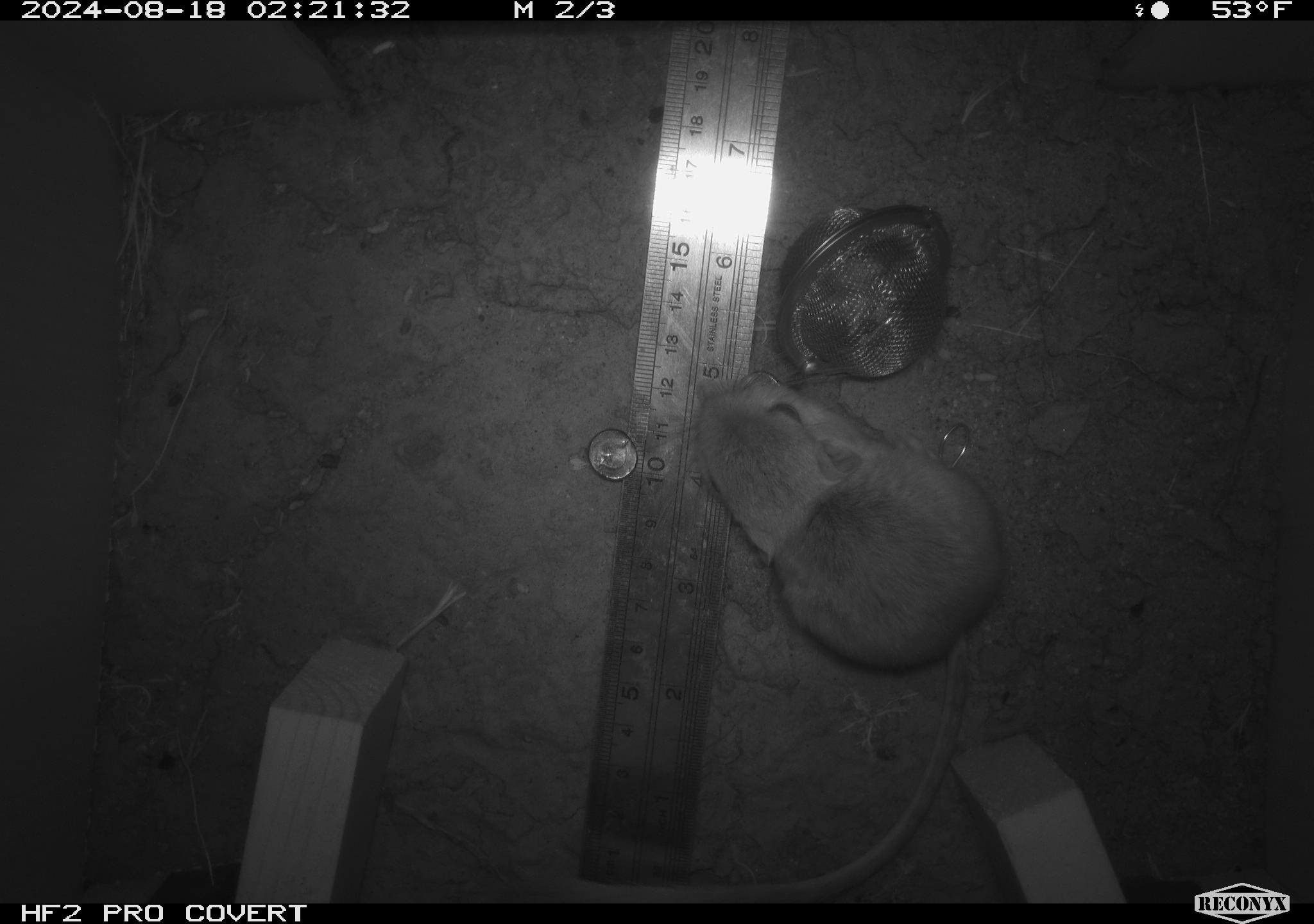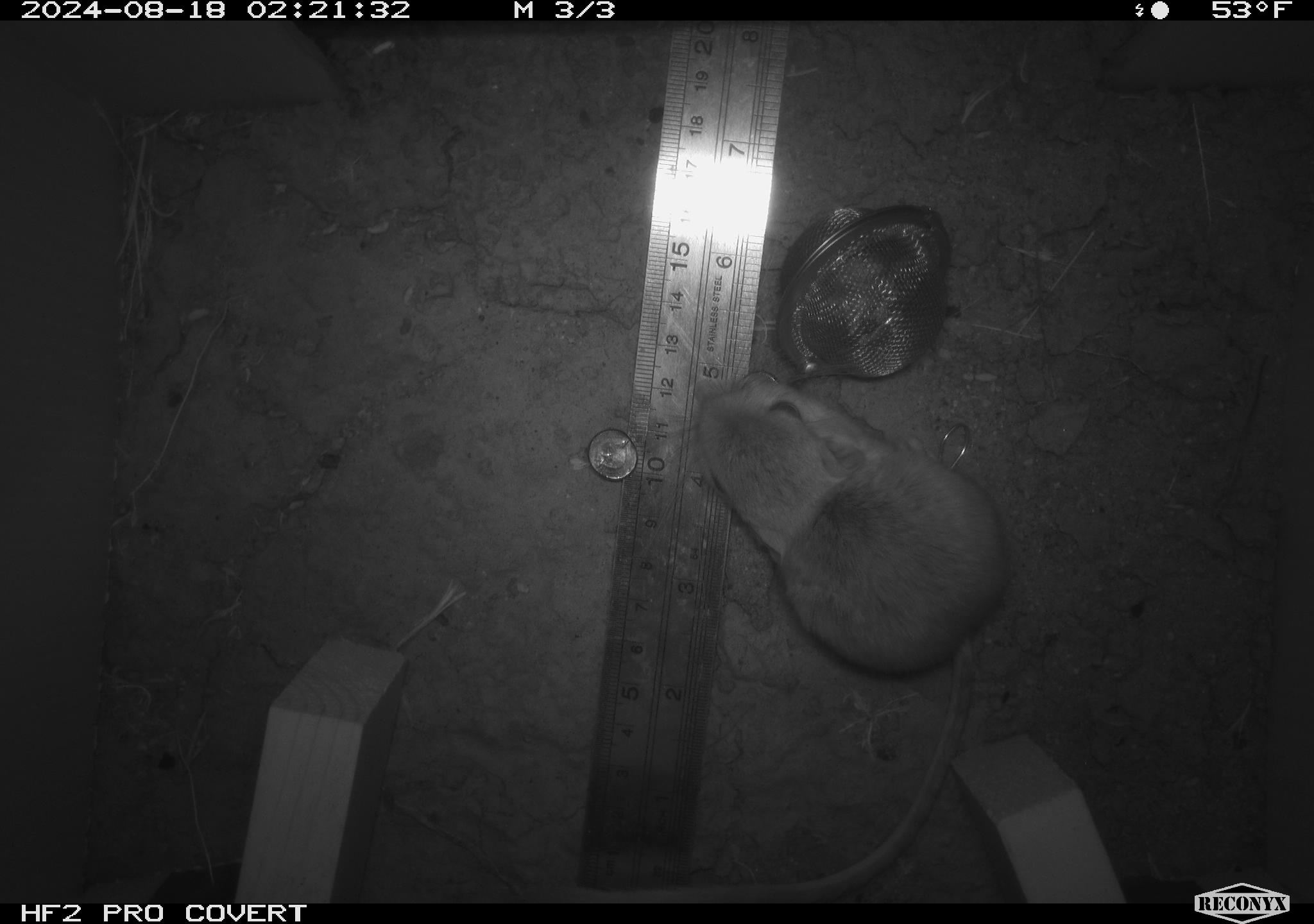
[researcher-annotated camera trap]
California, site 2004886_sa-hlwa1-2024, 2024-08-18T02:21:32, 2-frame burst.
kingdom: Animalia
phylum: Chordata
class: Mammalia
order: Rodentia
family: Heteromyidae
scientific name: Heteromyidae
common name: kangaroo rats and pocket mice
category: heteromyidae family